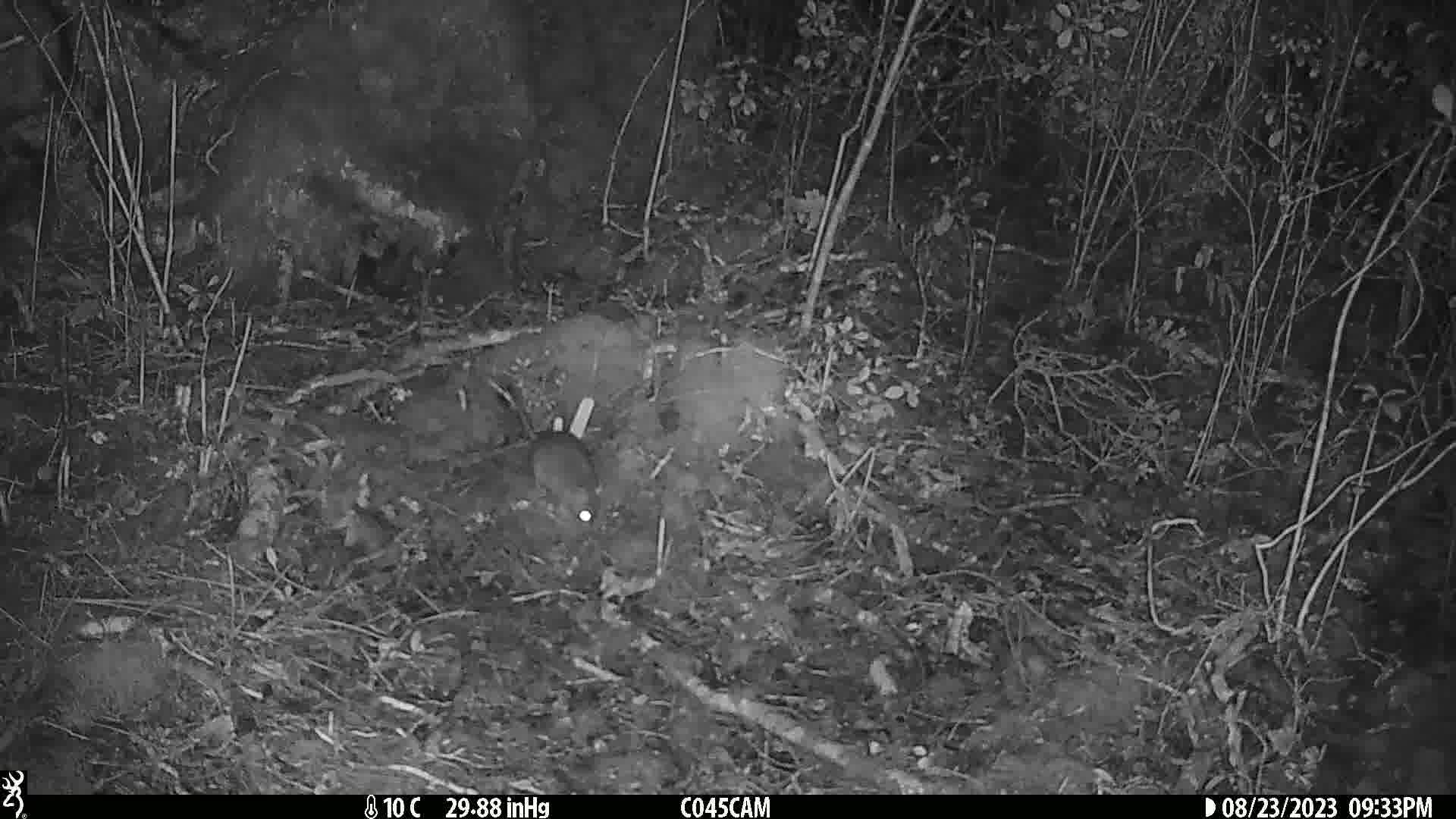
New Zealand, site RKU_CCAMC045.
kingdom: Animalia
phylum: Chordata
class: Mammalia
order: Rodentia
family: Muridae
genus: Rattus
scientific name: Rattus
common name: rat